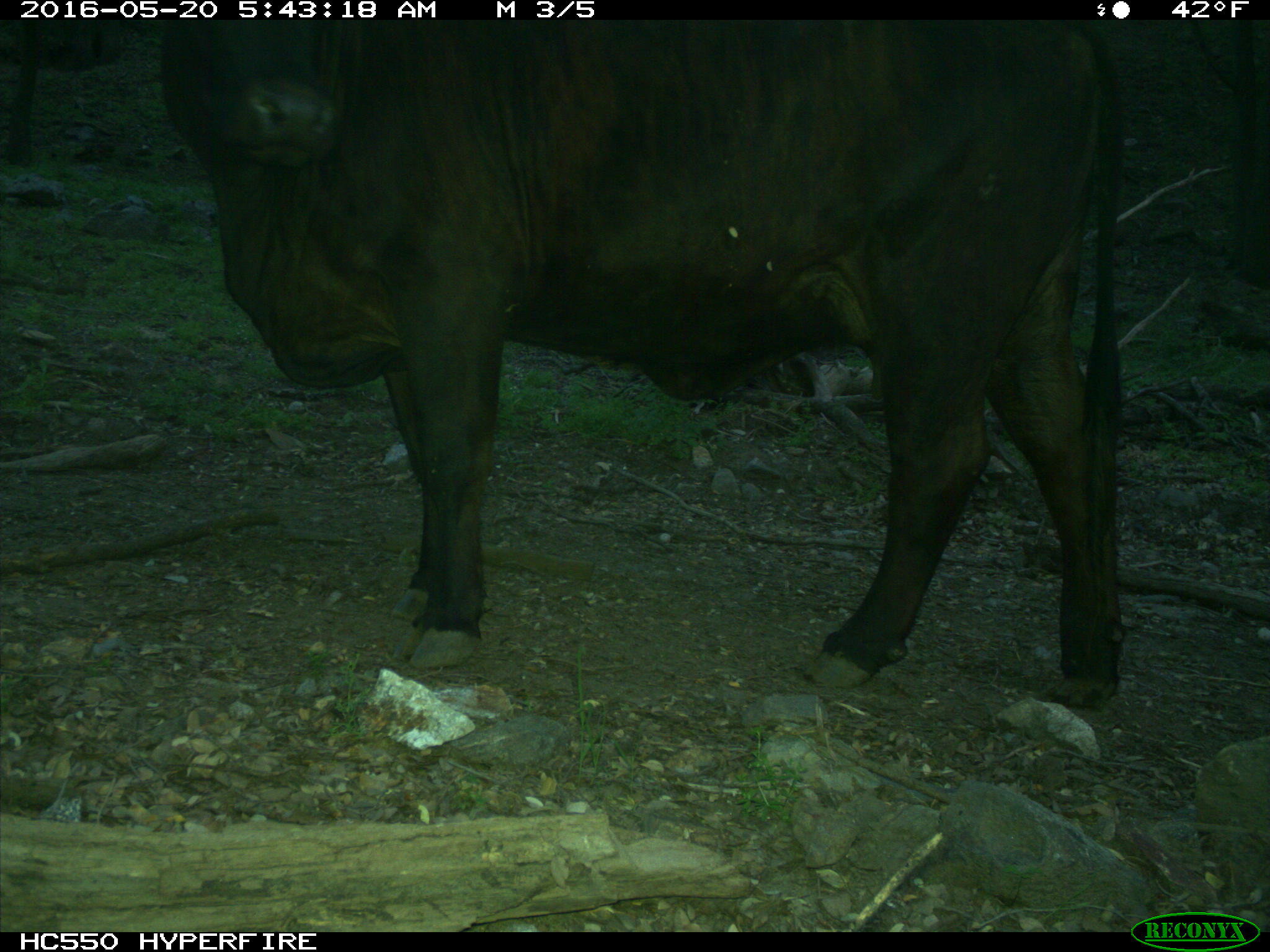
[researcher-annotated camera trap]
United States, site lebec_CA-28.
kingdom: Animalia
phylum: Chordata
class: Mammalia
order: Artiodactyla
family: Bovidae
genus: Bos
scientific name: Bos taurus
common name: domestic cow